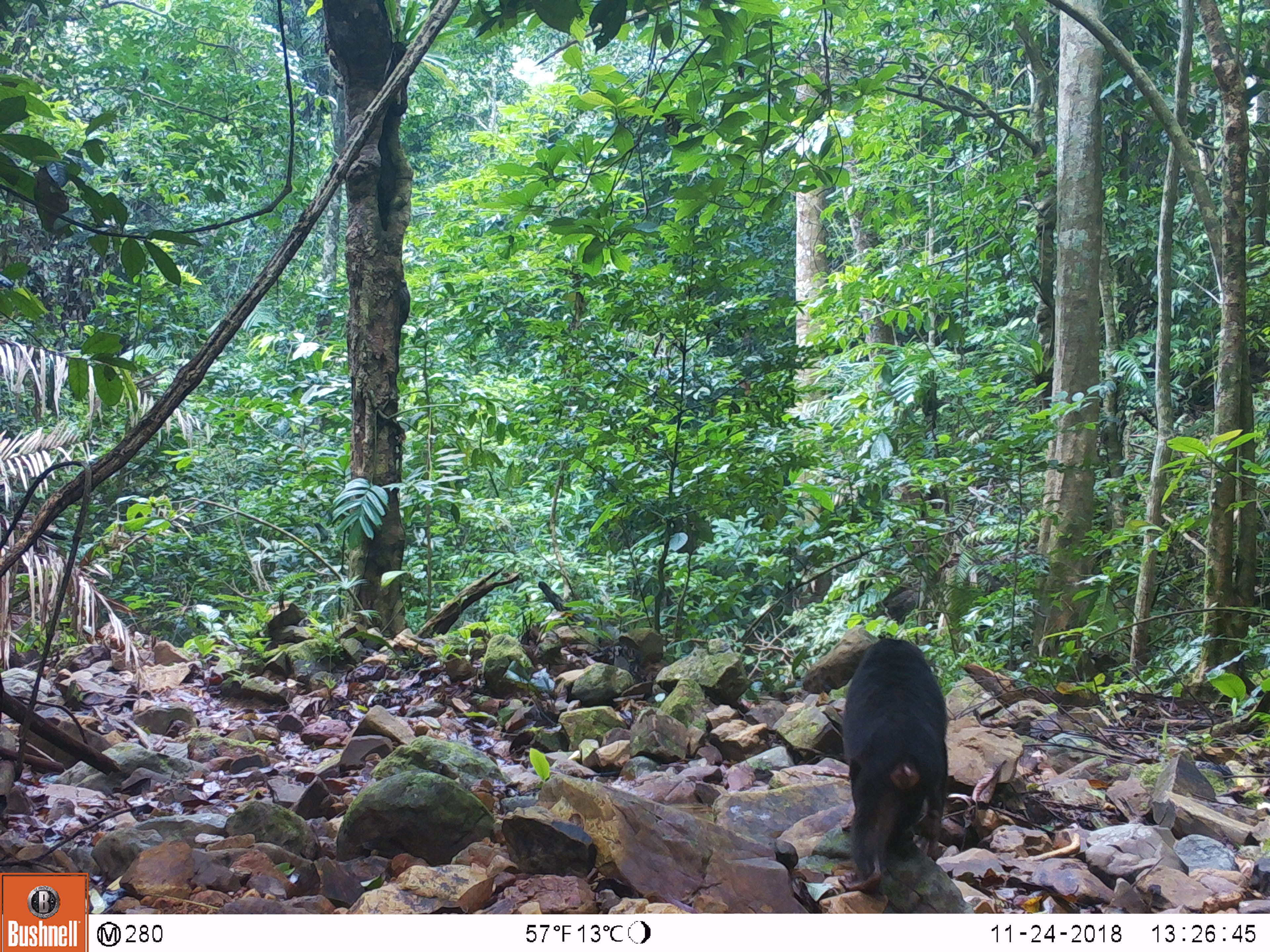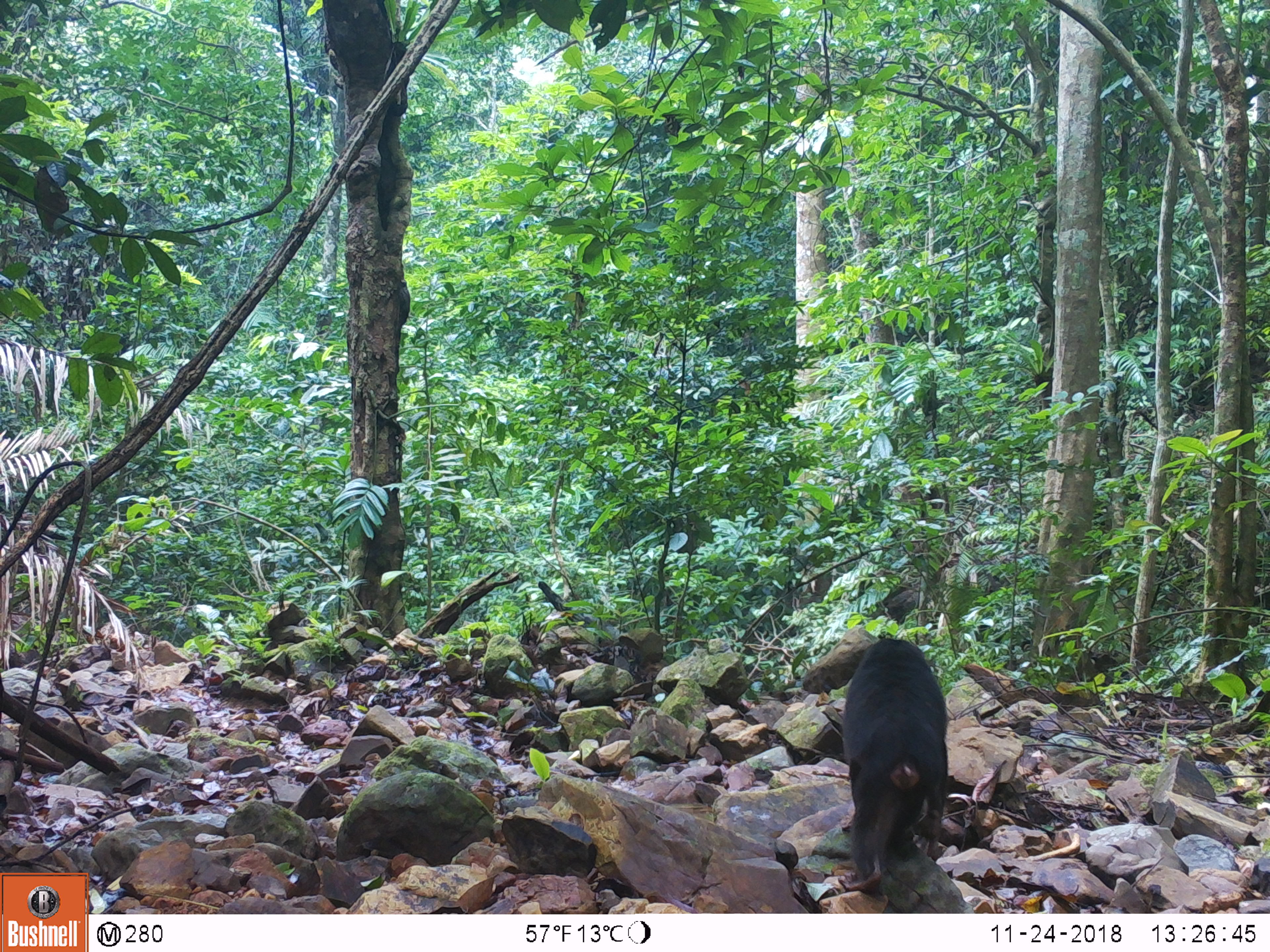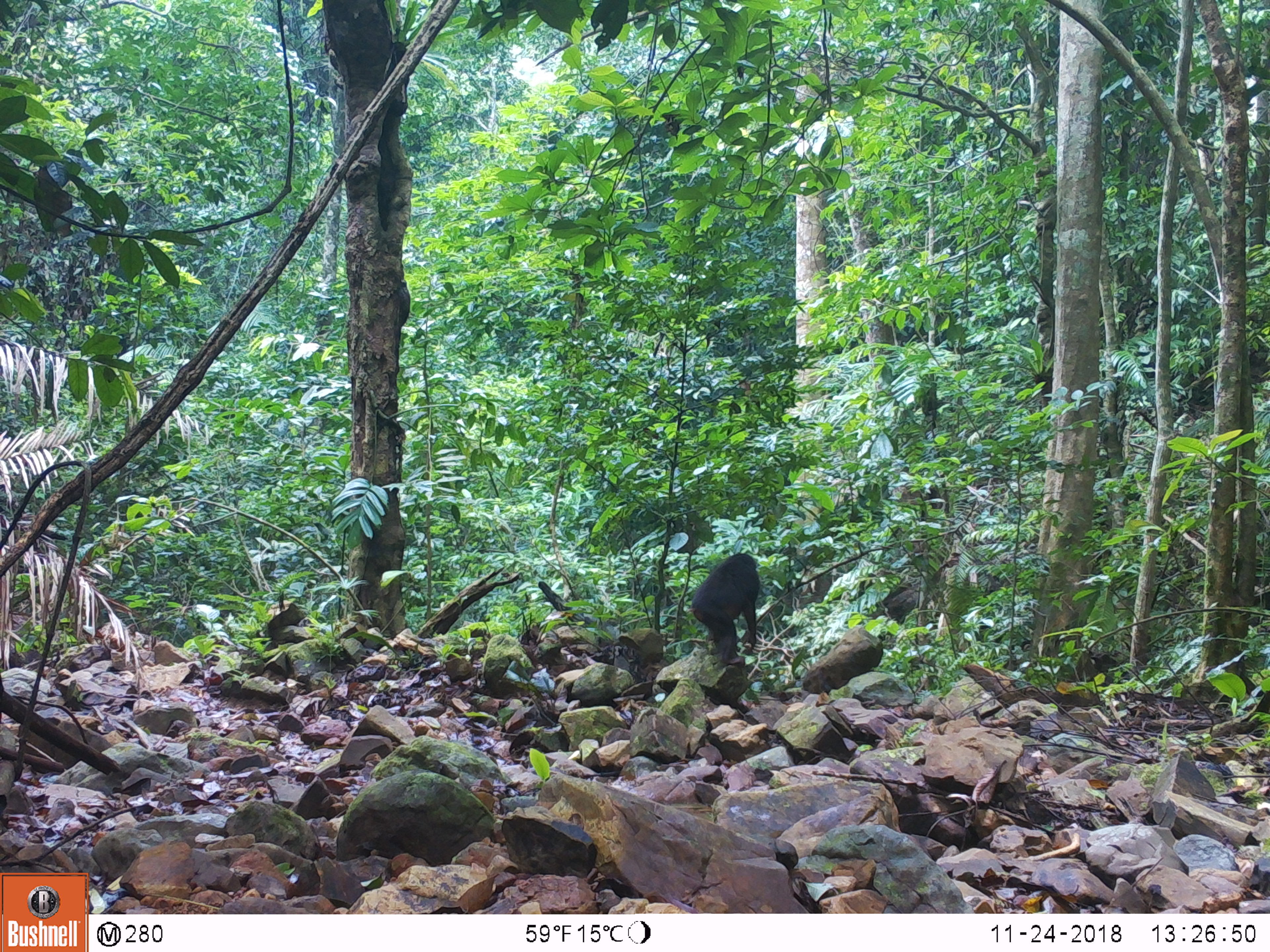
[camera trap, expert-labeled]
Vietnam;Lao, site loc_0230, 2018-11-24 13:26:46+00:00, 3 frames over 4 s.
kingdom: Animalia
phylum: Chordata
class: Mammalia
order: Artiodactyla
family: Cervidae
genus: Muntiacus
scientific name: Muntiacus vuquangensis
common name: large-antlered muntjac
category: large antlered muntjac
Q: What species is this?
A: Large antlered muntjac (large-antlered muntjac) (Muntiacus vuquangensis).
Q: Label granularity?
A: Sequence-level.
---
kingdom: Animalia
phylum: Chordata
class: Mammalia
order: Primates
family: Cercopithecidae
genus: Macaca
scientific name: Macaca arctoides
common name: stump-tailed macaque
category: stump tailed macaque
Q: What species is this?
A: Stump tailed macaque (stump-tailed macaque) (Macaca arctoides).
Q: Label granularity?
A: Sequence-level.